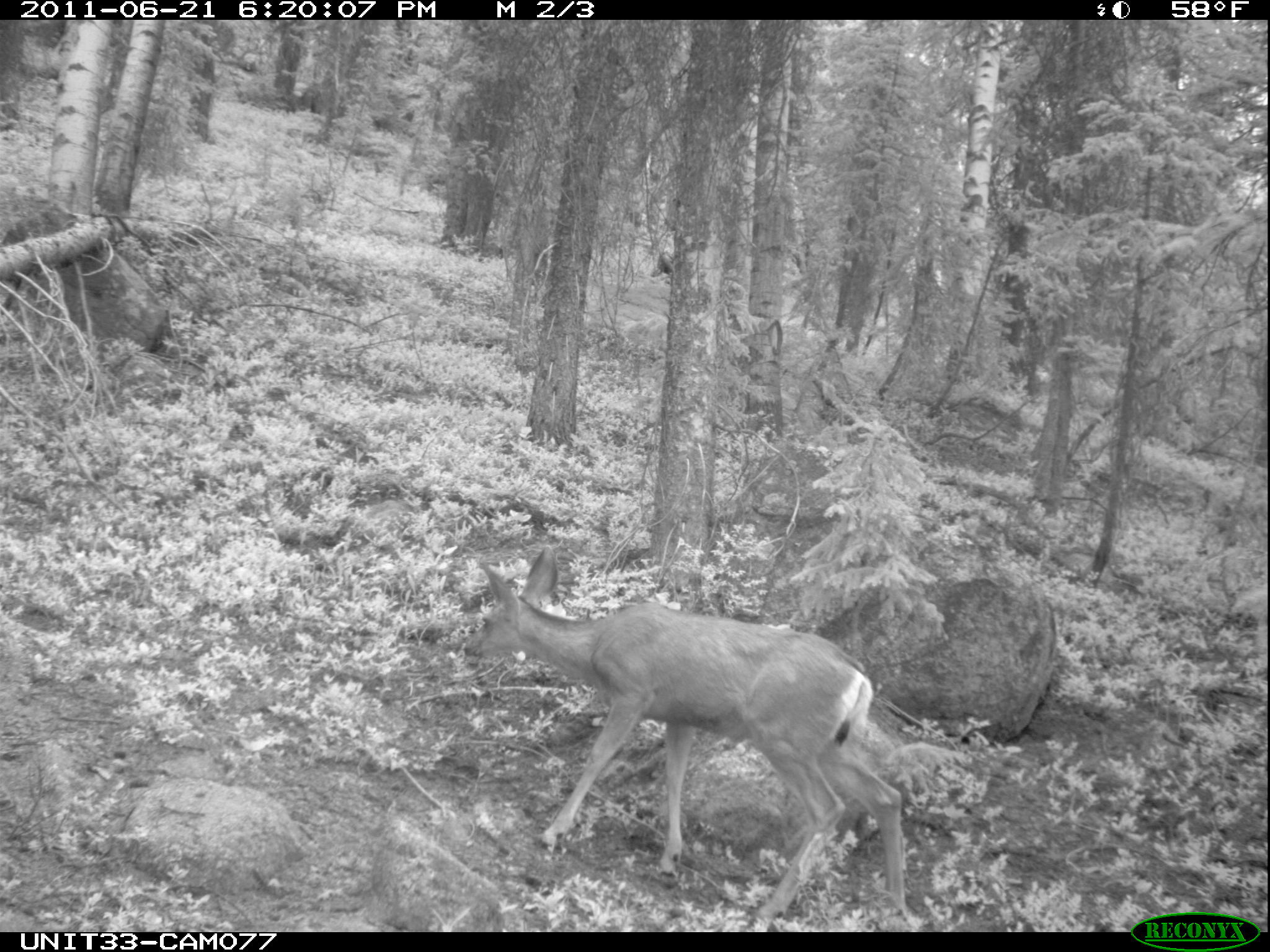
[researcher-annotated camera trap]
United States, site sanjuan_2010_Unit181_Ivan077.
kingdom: Animalia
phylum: Chordata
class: Mammalia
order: Artiodactyla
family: Cervidae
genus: Odocoileus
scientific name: Odocoileus hemionus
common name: mule deer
Odocoileus hemionus (mule deer).